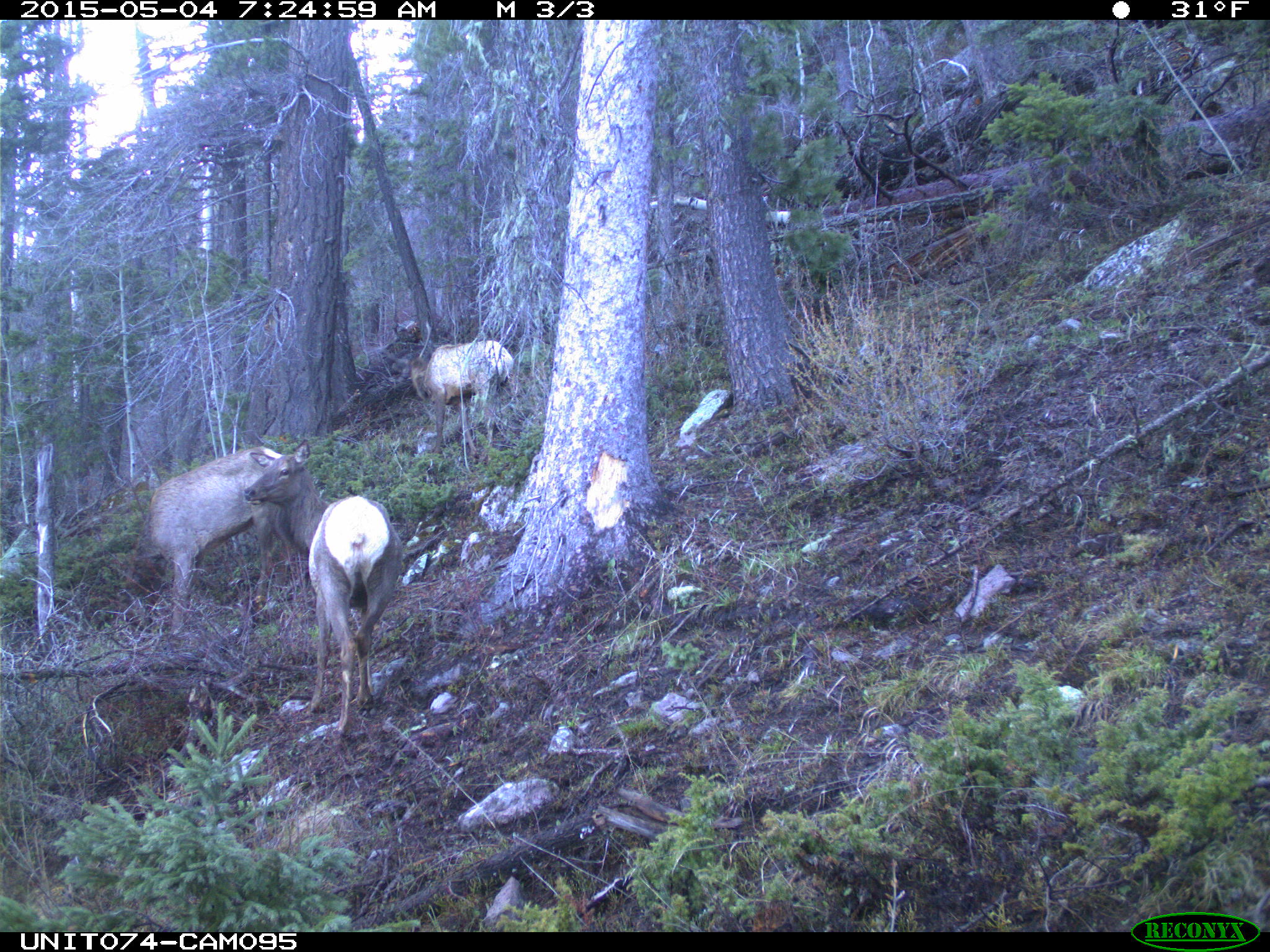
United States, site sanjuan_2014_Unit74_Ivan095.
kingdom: Animalia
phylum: Chordata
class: Mammalia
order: Artiodactyla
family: Cervidae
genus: Cervus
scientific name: Cervus elaphus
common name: red deer